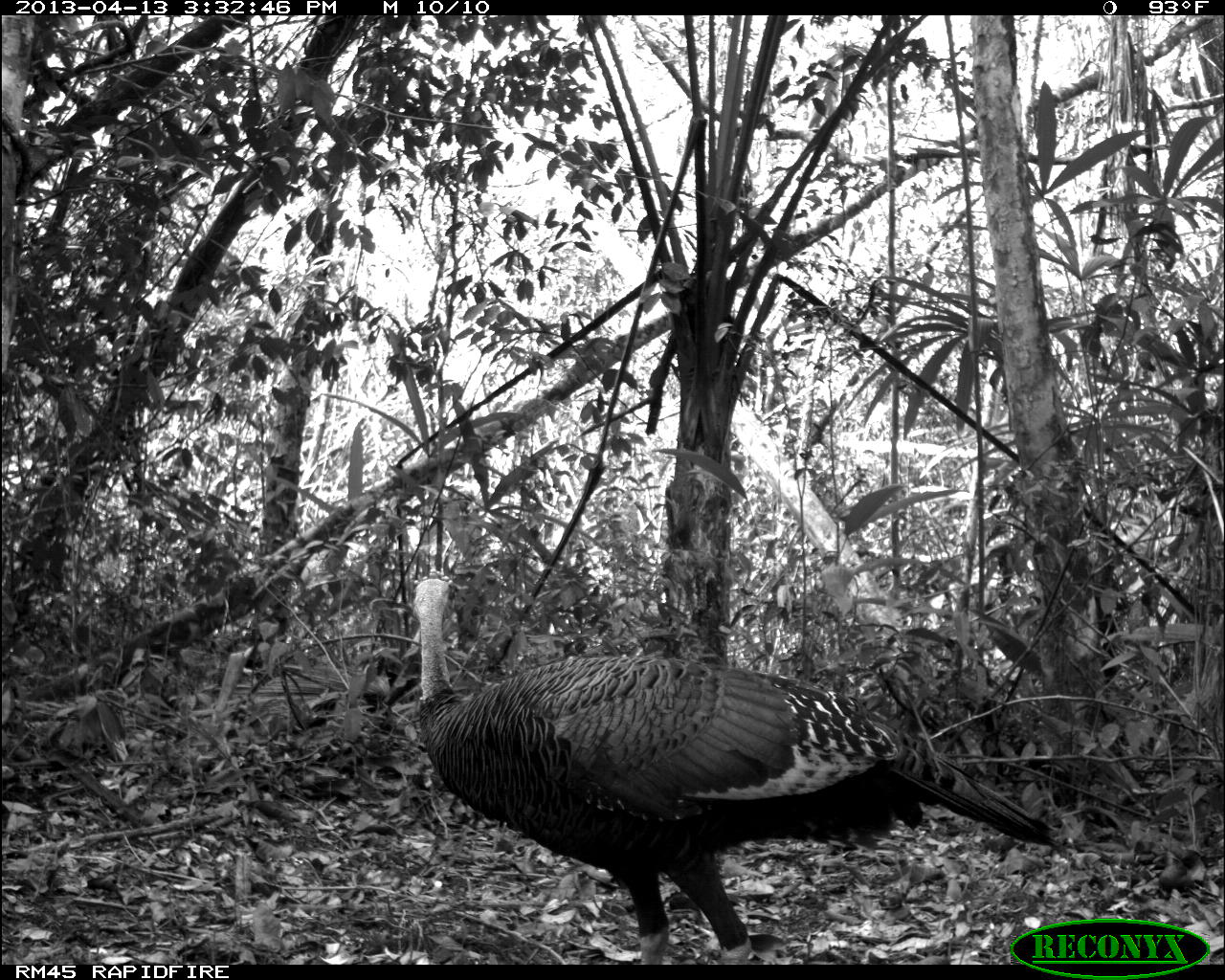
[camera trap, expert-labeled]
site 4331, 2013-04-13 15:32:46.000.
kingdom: Animalia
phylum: Chordata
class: Aves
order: Galliformes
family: Phasianidae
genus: Meleagris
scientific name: Meleagris ocellata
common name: ocellated turkey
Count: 1.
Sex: male.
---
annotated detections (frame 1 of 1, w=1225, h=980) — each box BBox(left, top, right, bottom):
meleagris ocellata: BBox(410, 576, 1065, 963)